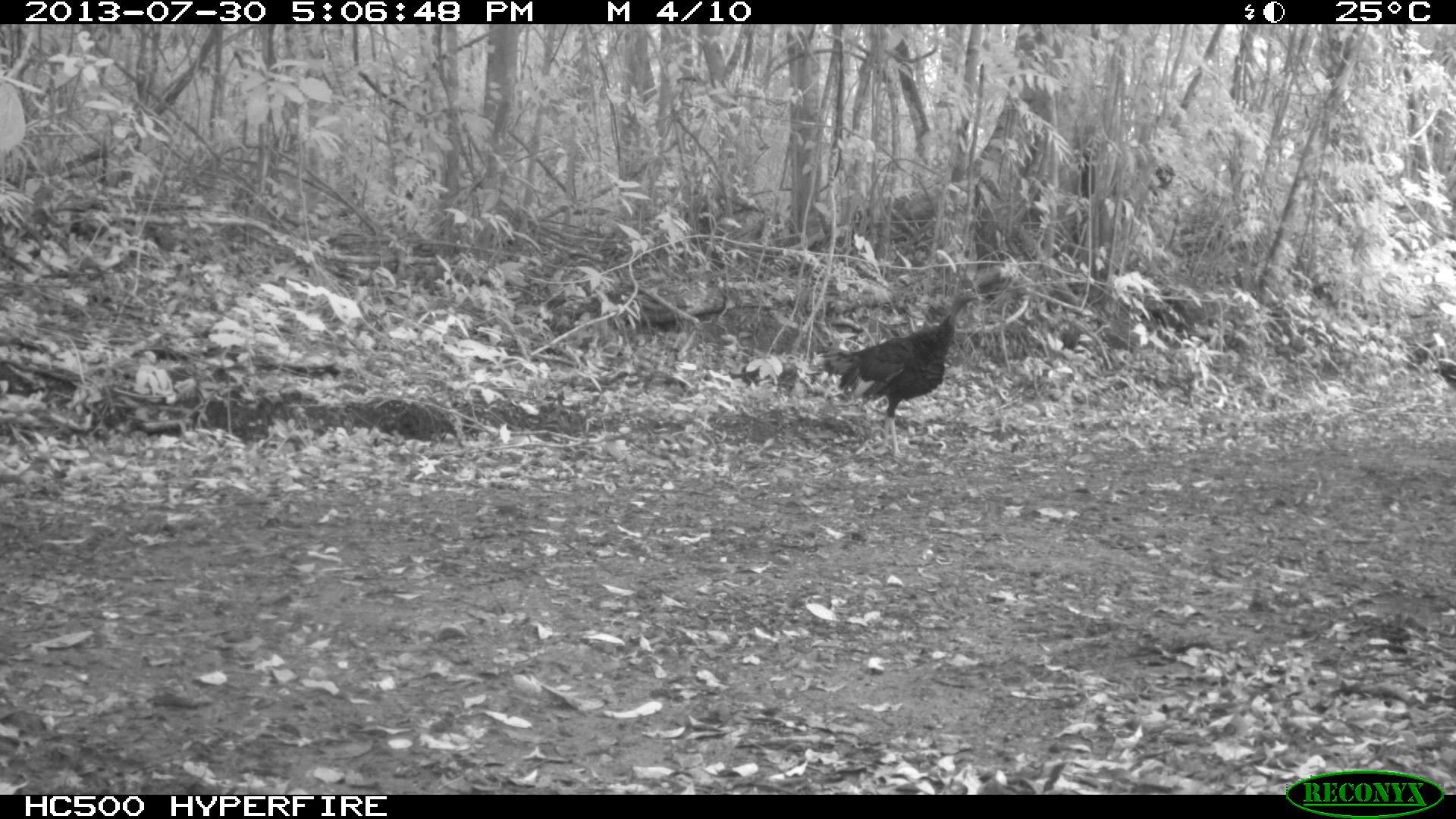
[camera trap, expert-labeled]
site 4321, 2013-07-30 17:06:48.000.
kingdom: Animalia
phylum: Chordata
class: Aves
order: Galliformes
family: Phasianidae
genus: Meleagris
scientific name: Meleagris ocellata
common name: ocellated turkey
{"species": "Meleagris ocellata (ocellated turkey)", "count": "1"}